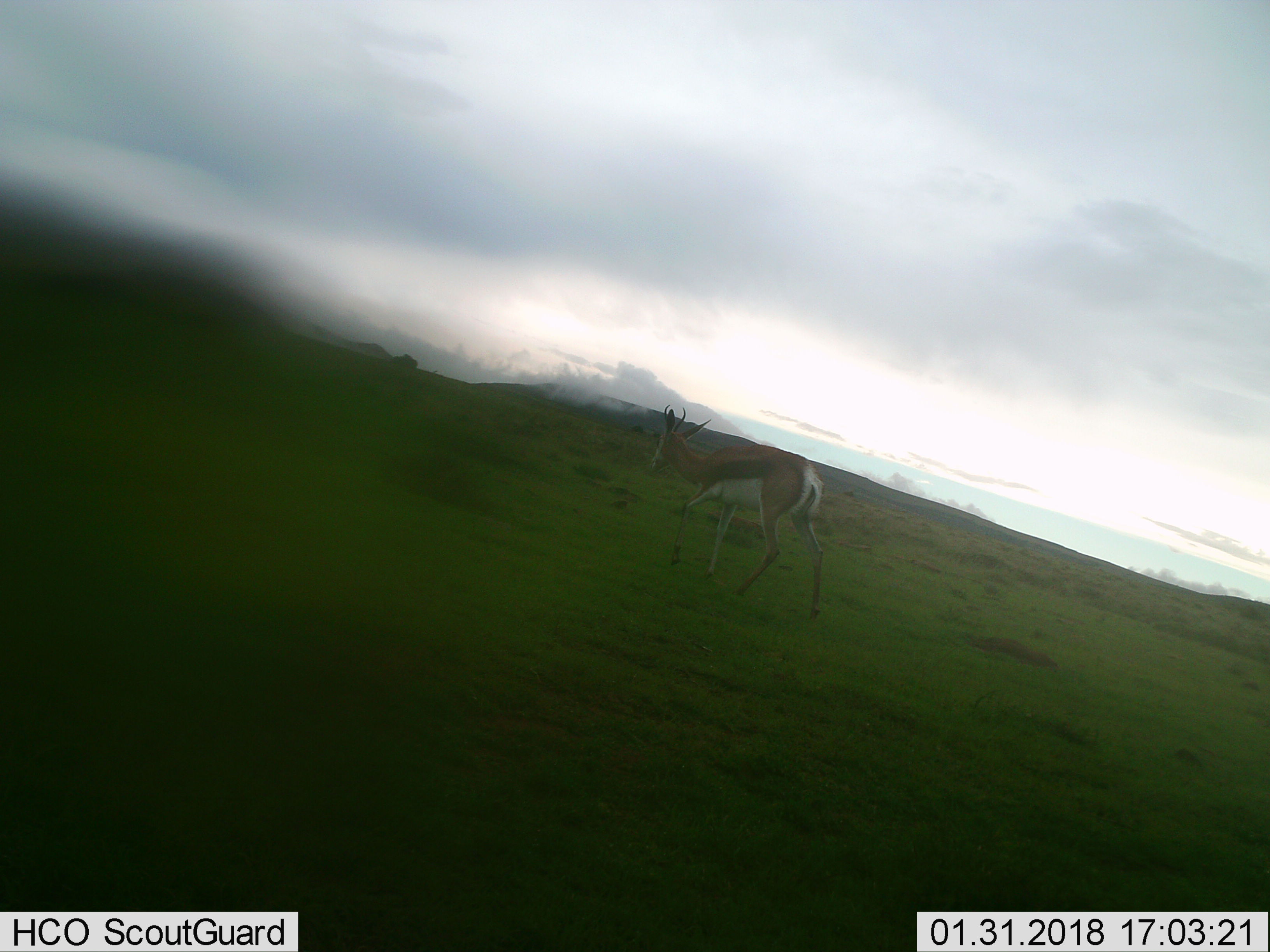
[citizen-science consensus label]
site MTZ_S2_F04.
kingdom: Animalia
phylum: Chordata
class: Mammalia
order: Artiodactyla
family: Bovidae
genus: Antidorcas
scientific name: Antidorcas marsupialis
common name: springbok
Springbok (Antidorcas marsupialis), count 1. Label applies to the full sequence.